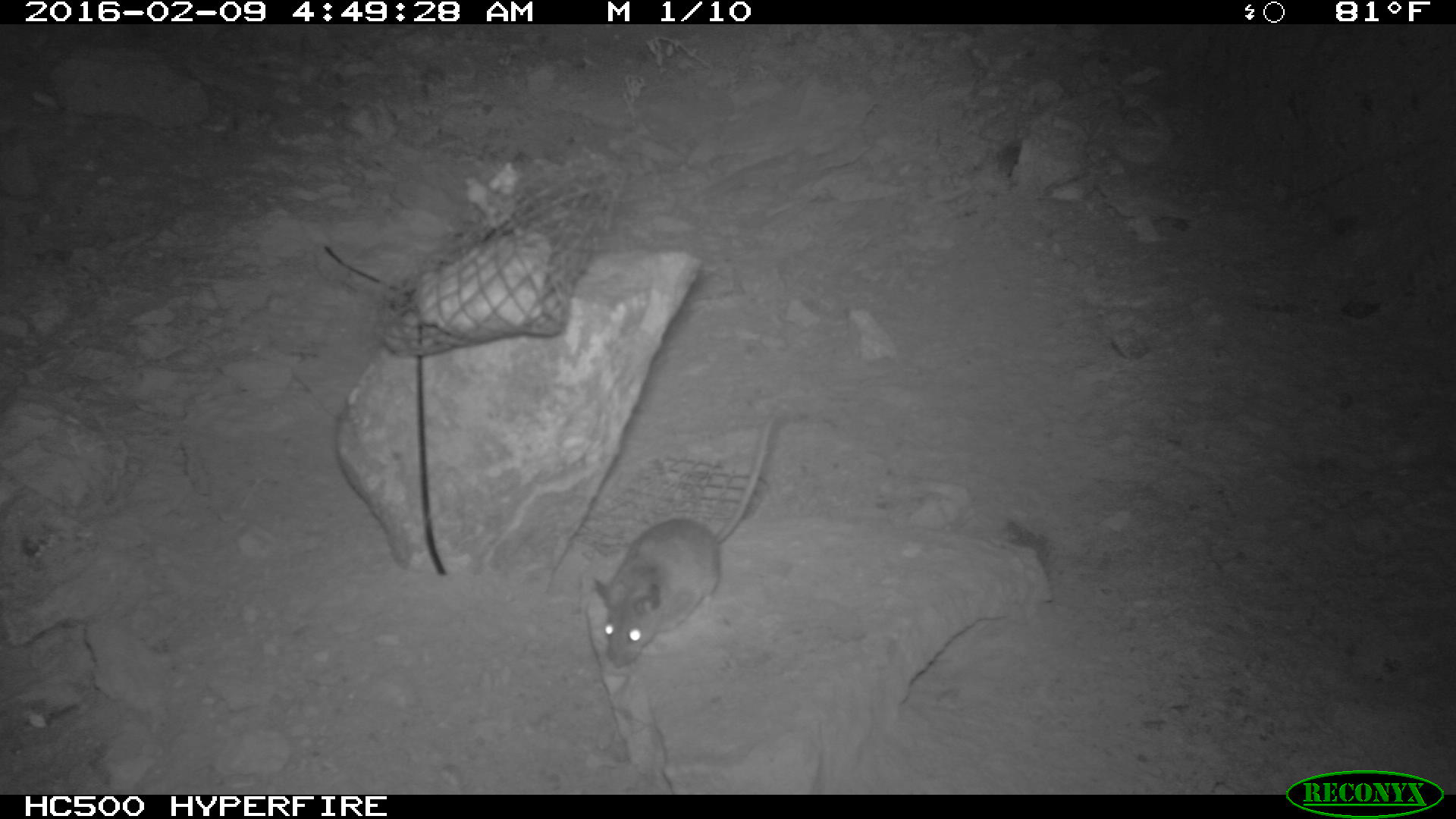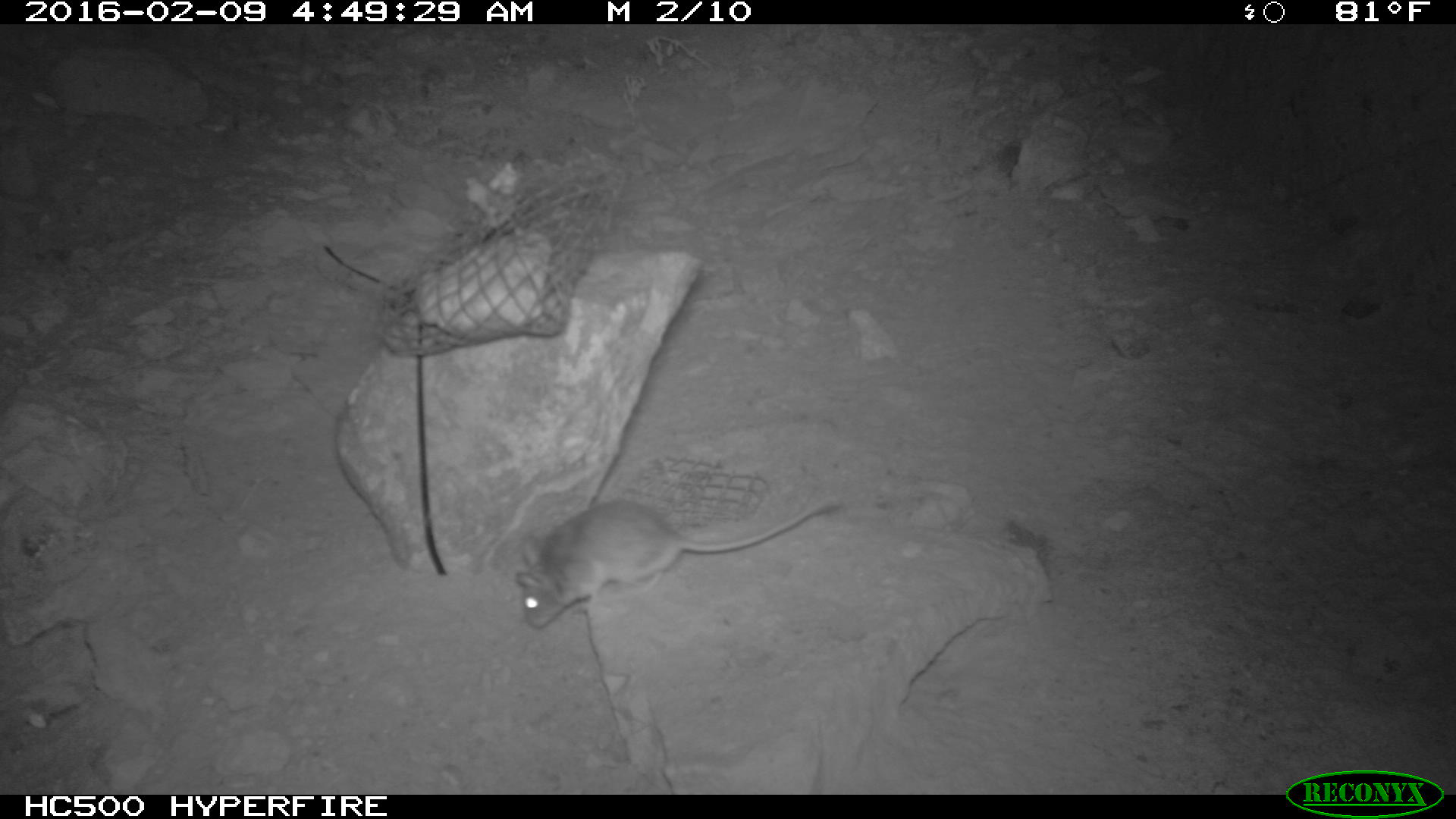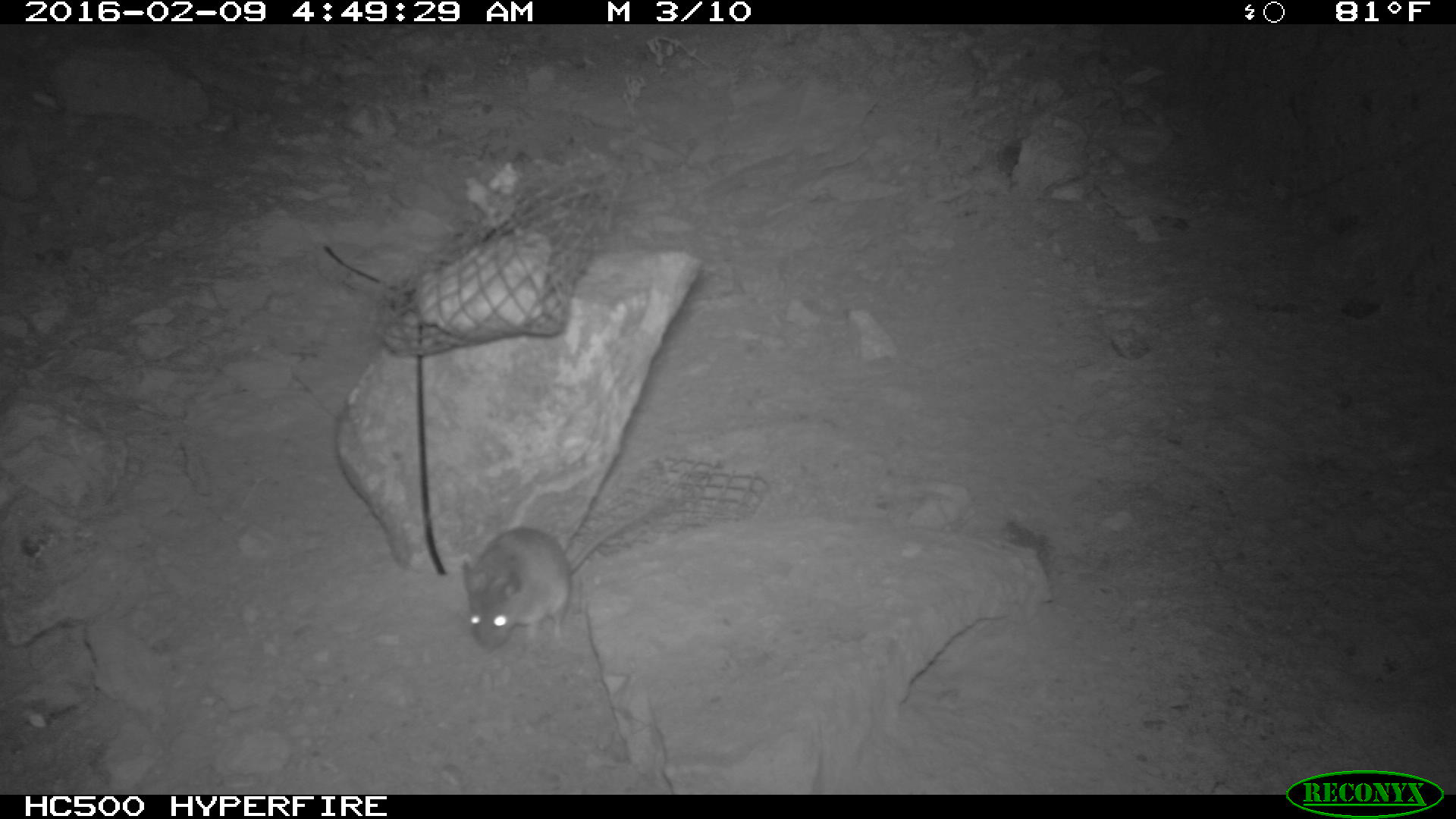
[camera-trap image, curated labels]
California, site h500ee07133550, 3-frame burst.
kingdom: Animalia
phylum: Chordata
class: Mammalia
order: Rodentia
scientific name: Rodentia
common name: rodent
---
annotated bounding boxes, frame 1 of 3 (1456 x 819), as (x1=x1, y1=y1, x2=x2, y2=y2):
rodent: (x1=595, y1=408, x2=775, y2=667)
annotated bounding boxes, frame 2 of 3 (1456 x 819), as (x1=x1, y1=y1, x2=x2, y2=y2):
rodent: (x1=514, y1=500, x2=842, y2=628)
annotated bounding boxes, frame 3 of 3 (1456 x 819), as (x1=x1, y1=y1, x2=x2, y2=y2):
rodent: (x1=462, y1=500, x2=657, y2=647)